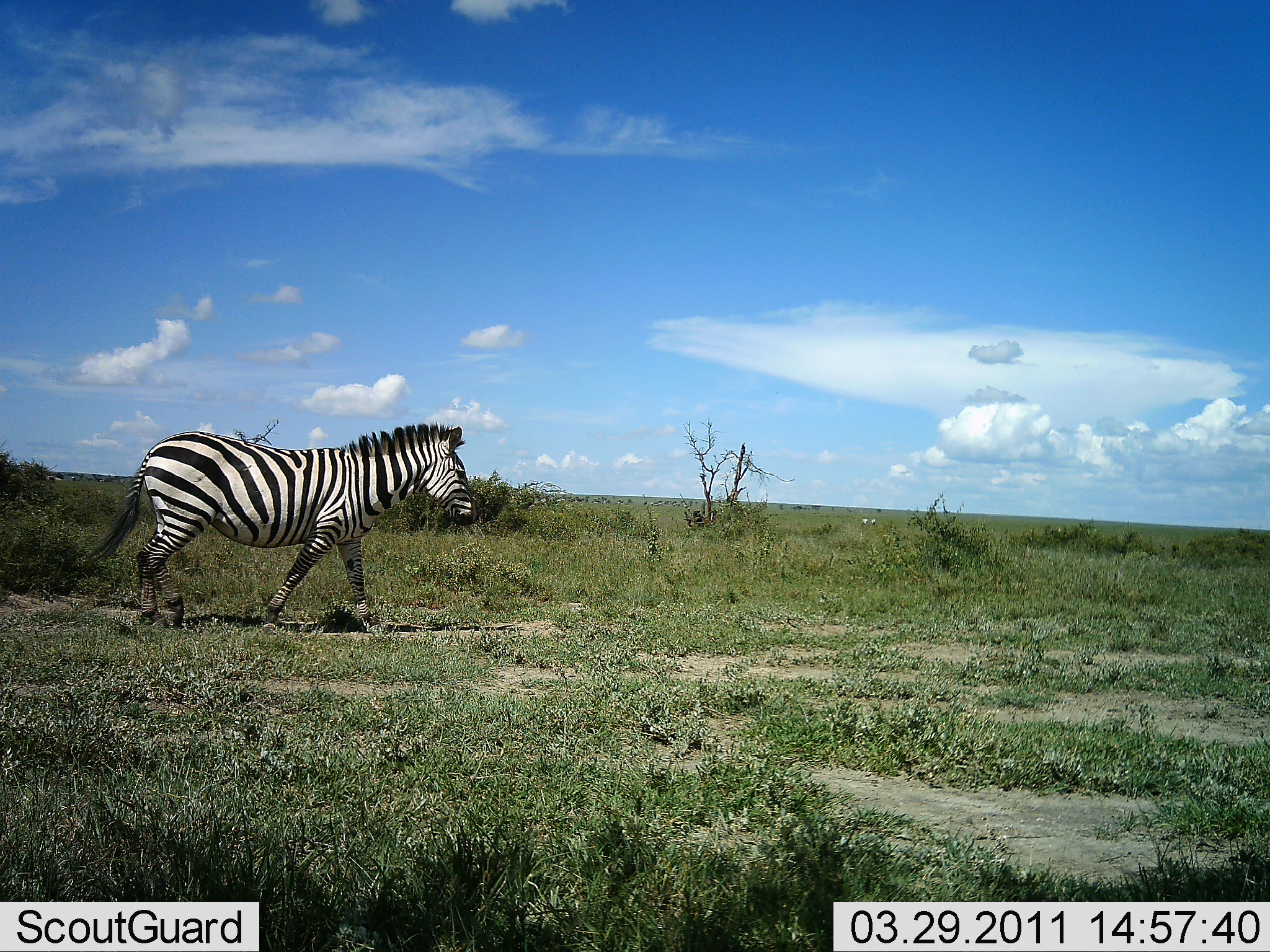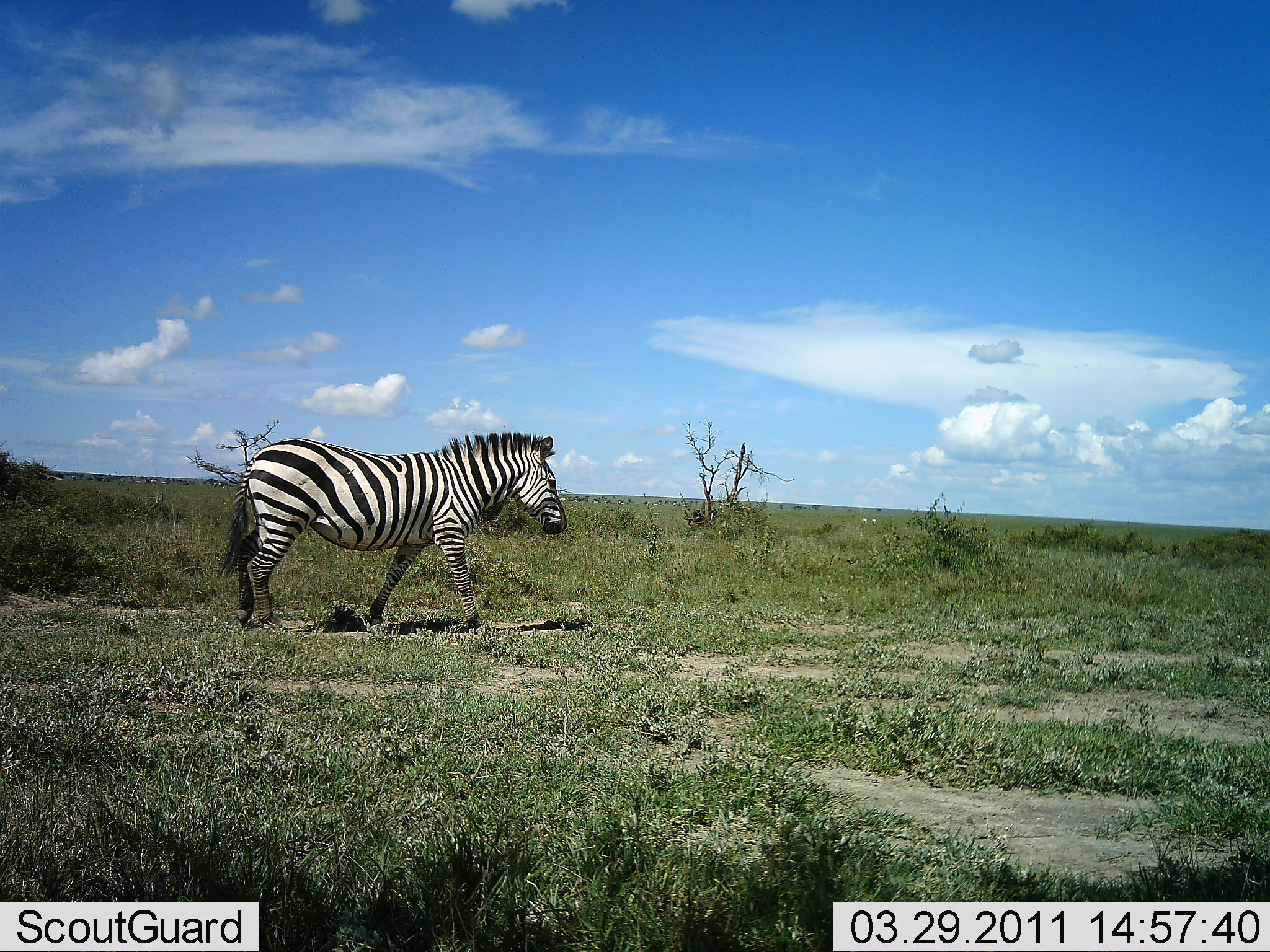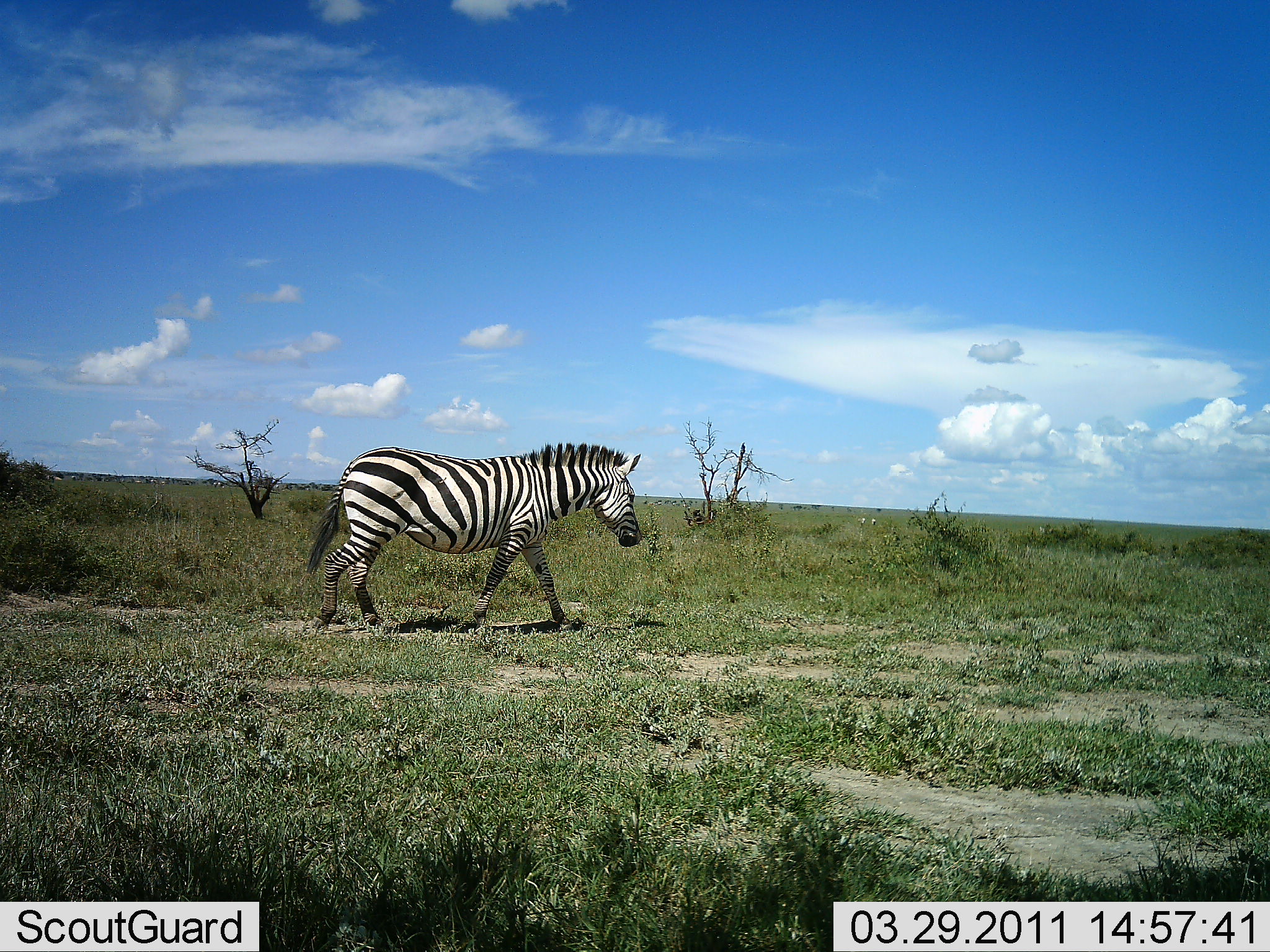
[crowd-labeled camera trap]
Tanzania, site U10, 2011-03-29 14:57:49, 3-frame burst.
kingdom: Animalia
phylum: Chordata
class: Mammalia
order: Perissodactyla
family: Equidae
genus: Equus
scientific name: Equus quagga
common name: plains zebra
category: zebra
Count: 1.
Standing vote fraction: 0%.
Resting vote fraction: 0%.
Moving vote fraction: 100%.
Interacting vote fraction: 0%.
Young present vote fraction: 0%.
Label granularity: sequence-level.